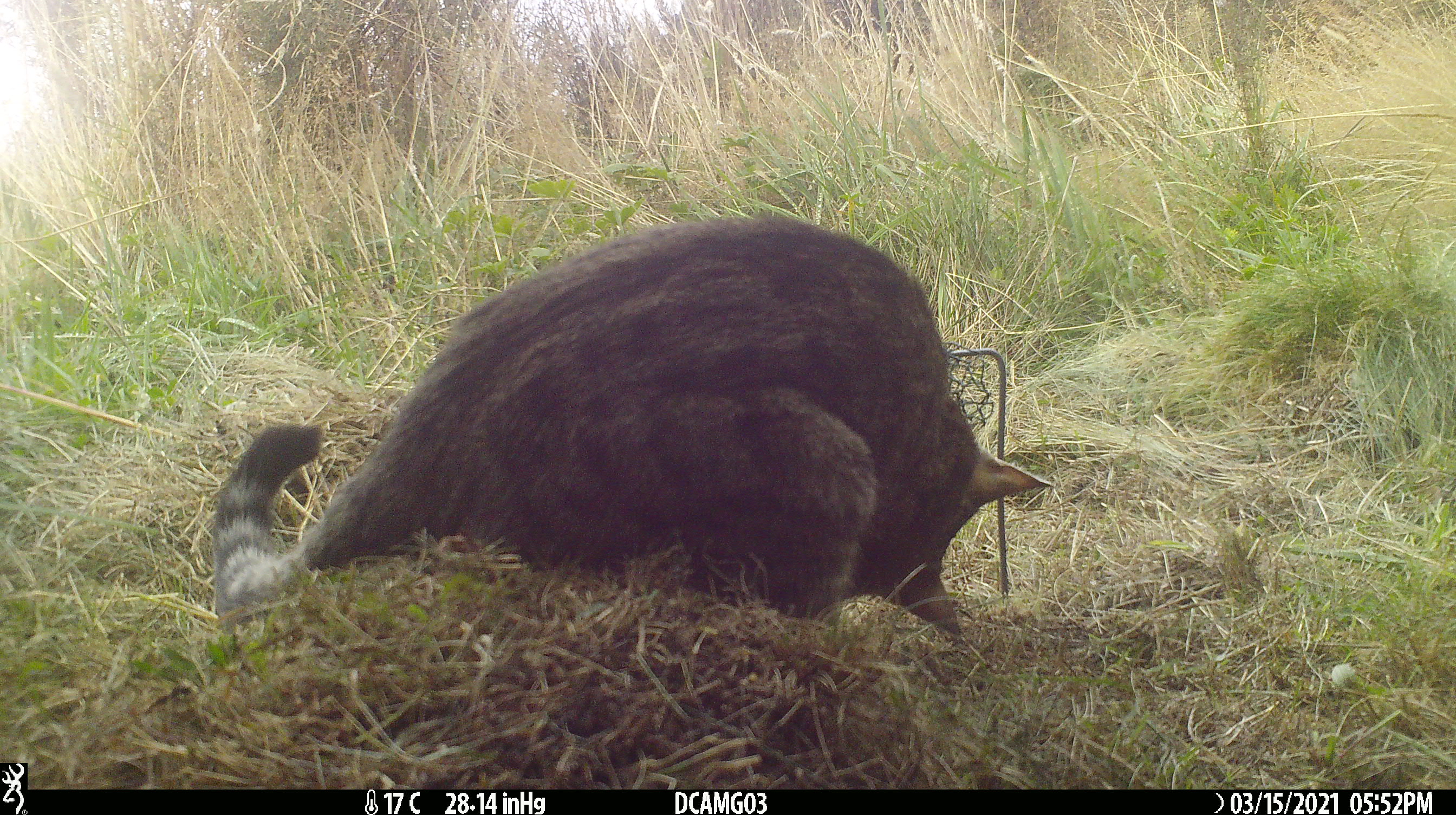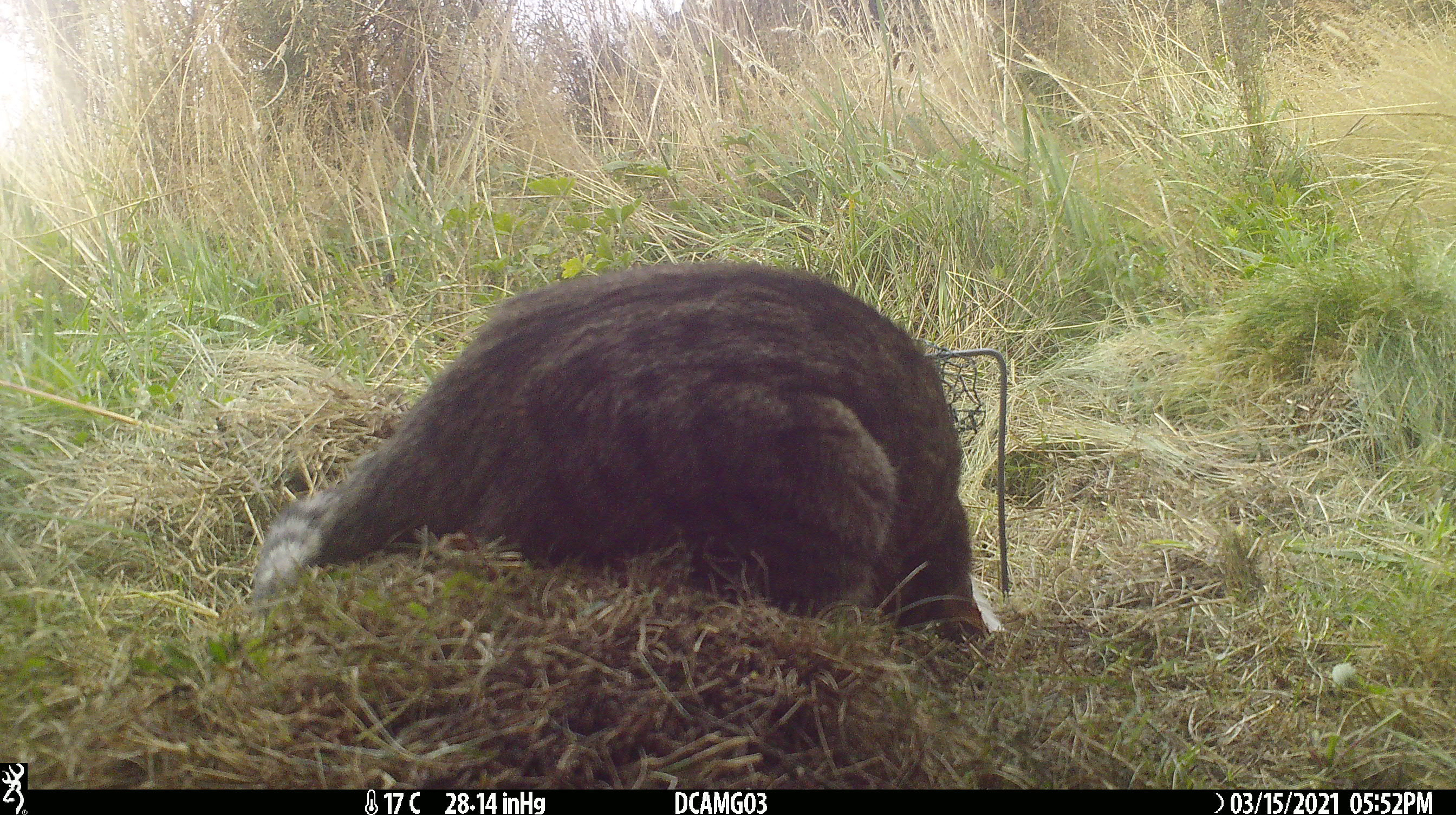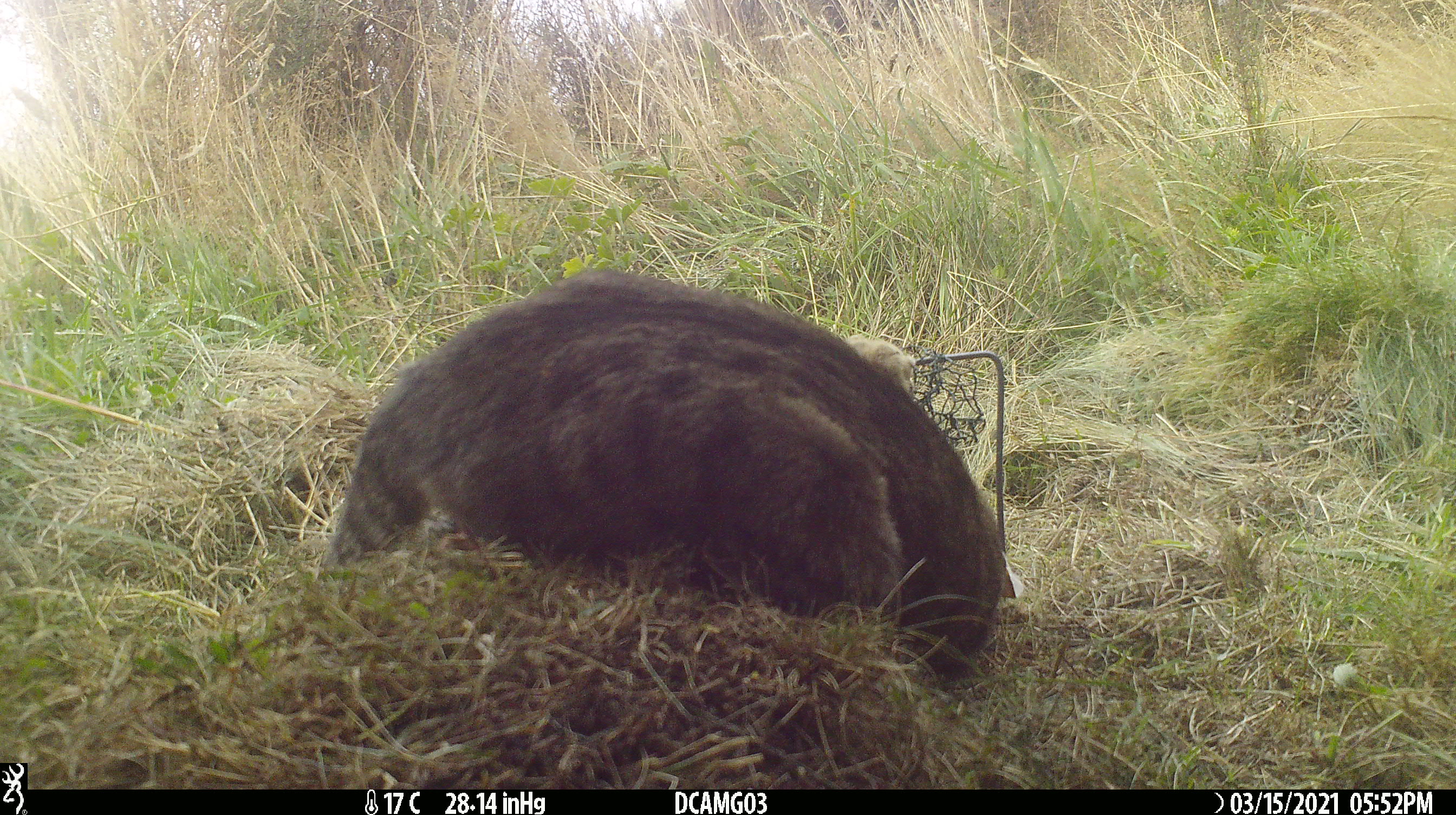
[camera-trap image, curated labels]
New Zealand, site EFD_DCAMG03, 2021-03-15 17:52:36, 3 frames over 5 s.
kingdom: Animalia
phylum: Chordata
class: Mammalia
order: Carnivora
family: Felidae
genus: Felis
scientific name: Felis catus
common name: domestic cat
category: cat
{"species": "cat (domestic cat) (Felis catus)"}